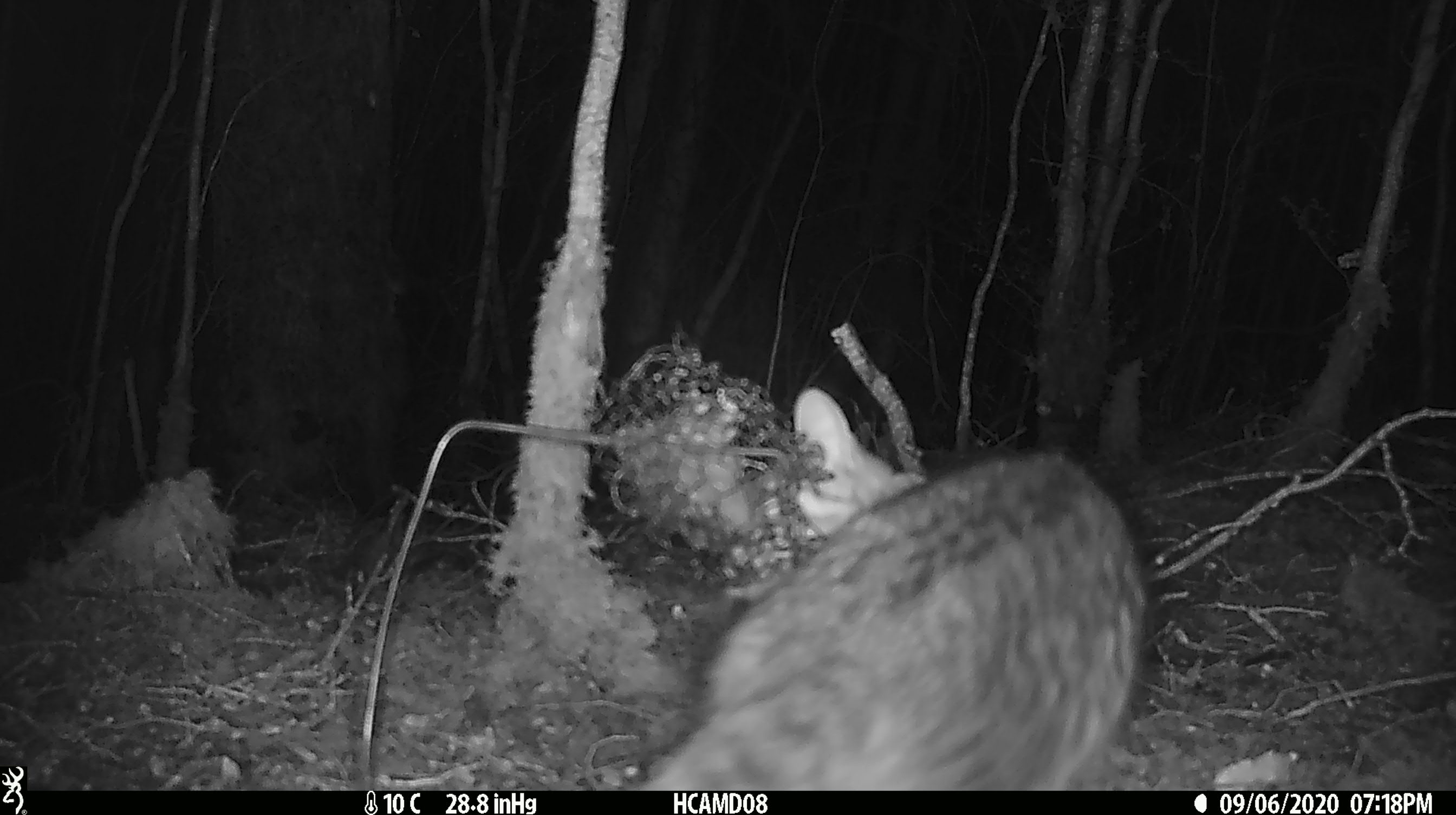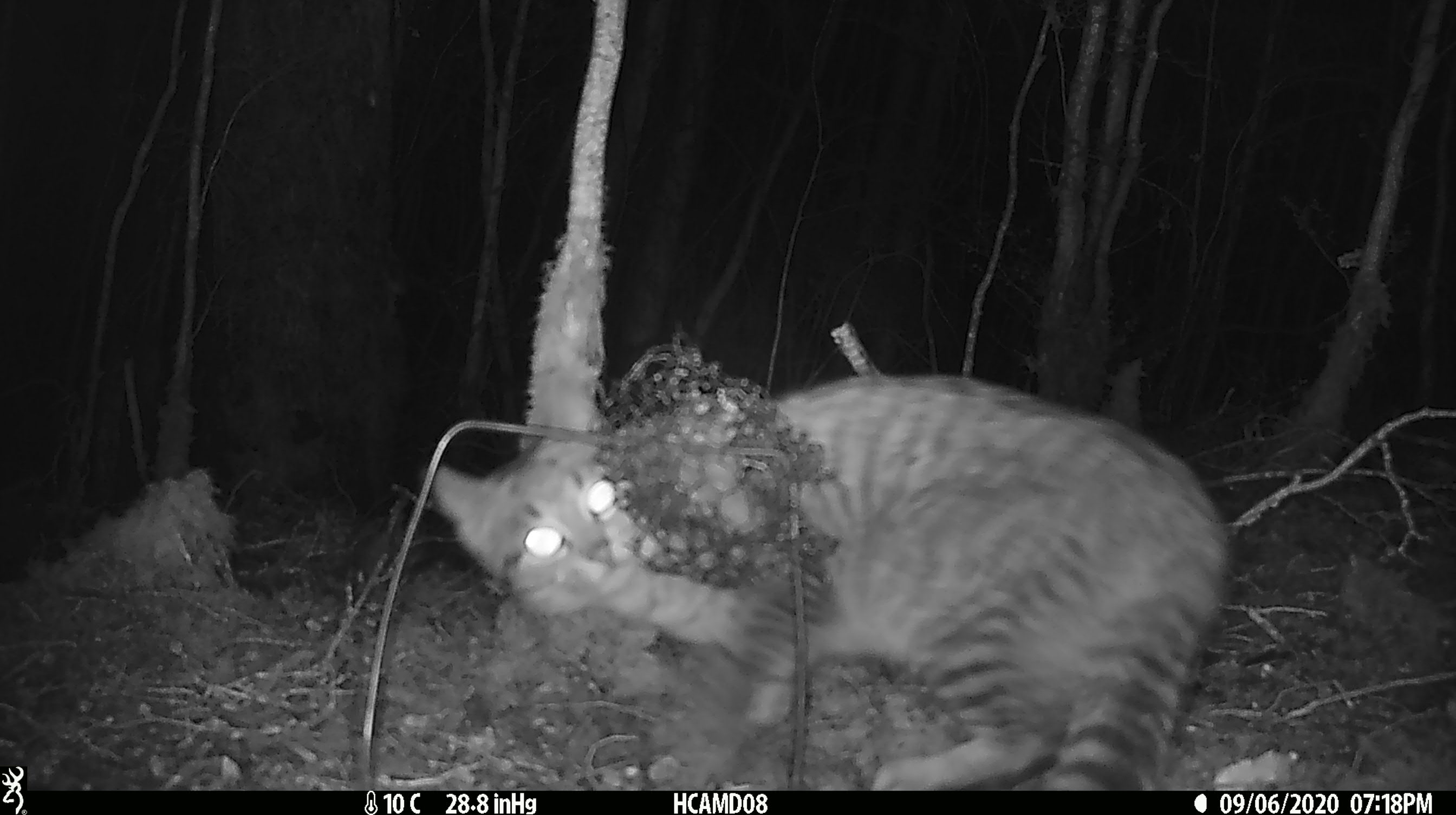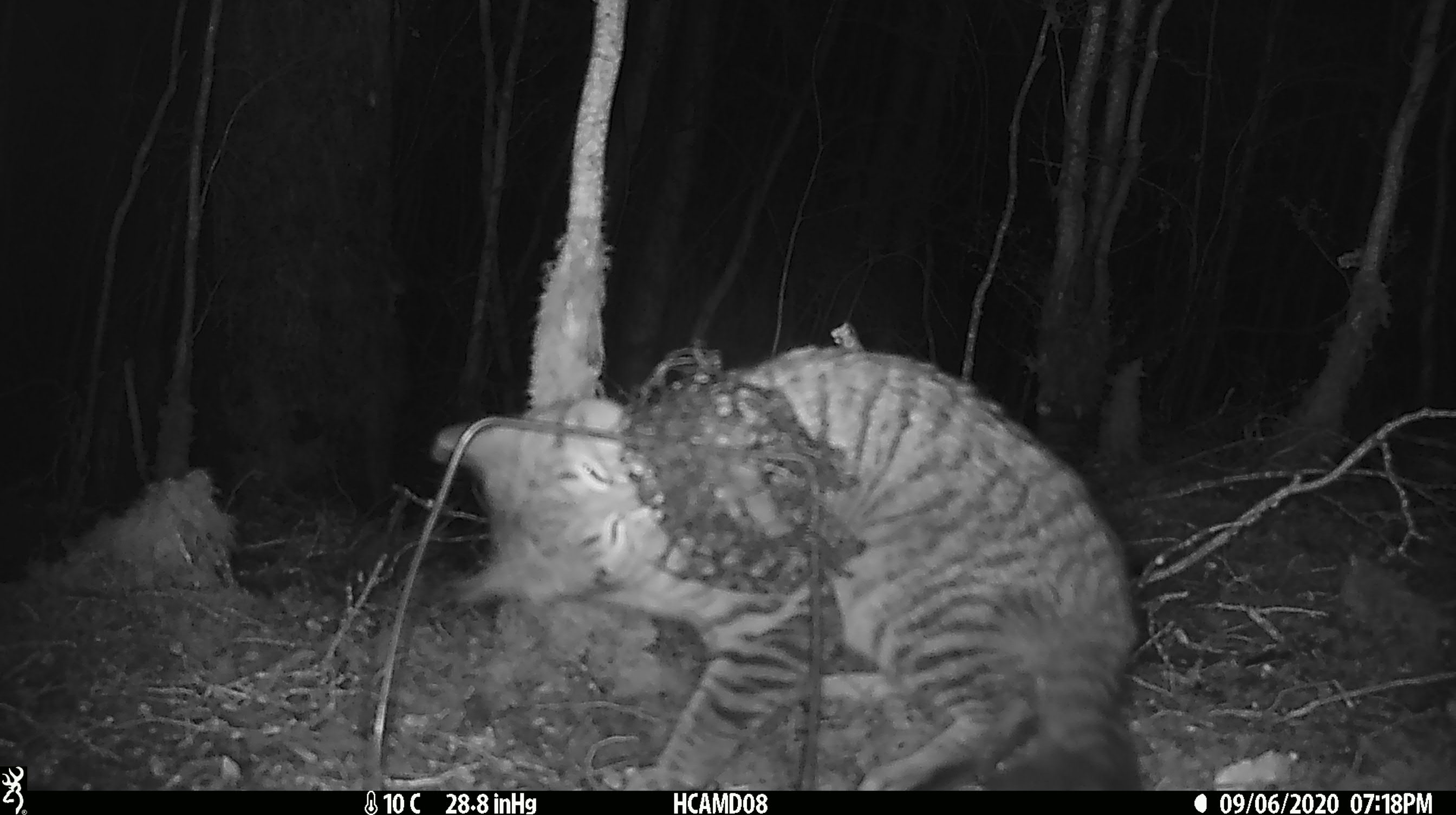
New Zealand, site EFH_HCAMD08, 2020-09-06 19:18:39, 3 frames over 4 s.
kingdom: Animalia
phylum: Chordata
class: Mammalia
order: Carnivora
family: Felidae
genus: Felis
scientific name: Felis catus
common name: domestic cat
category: cat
Cat (domestic cat) (Felis catus).